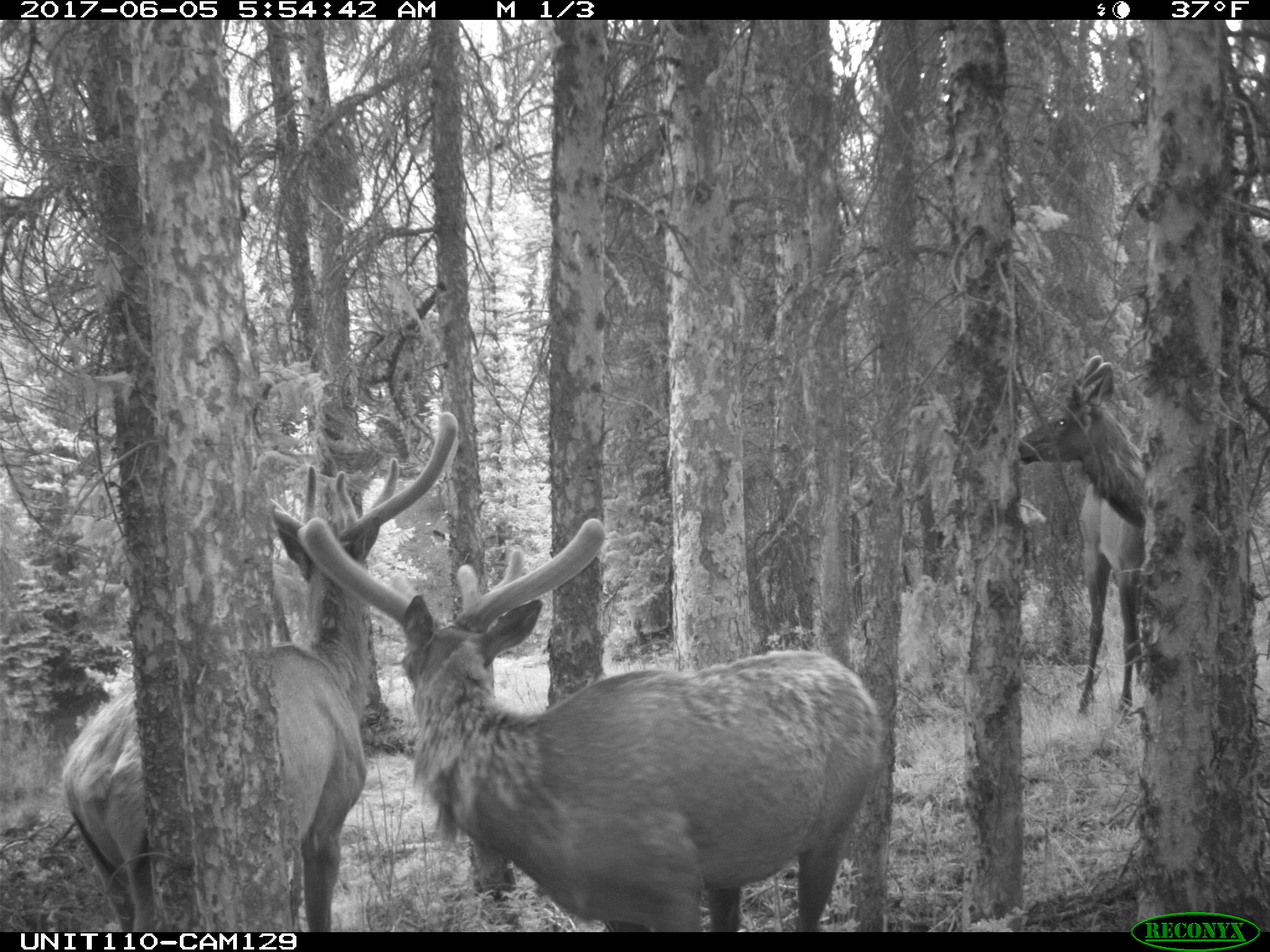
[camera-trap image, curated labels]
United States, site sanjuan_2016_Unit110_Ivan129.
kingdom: Animalia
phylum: Chordata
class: Mammalia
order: Artiodactyla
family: Cervidae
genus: Cervus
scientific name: Cervus elaphus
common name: red deer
Cervus elaphus (red deer).